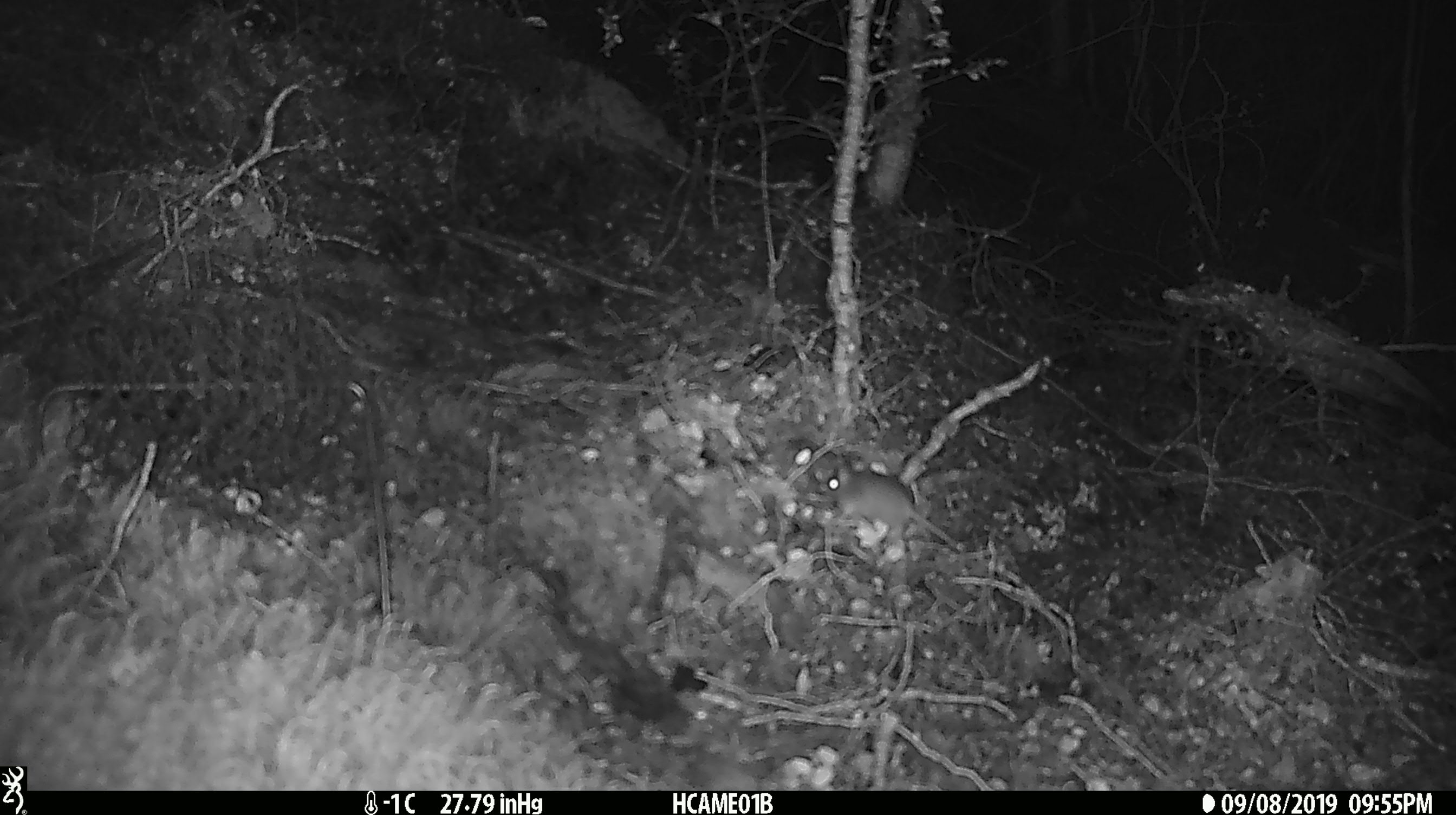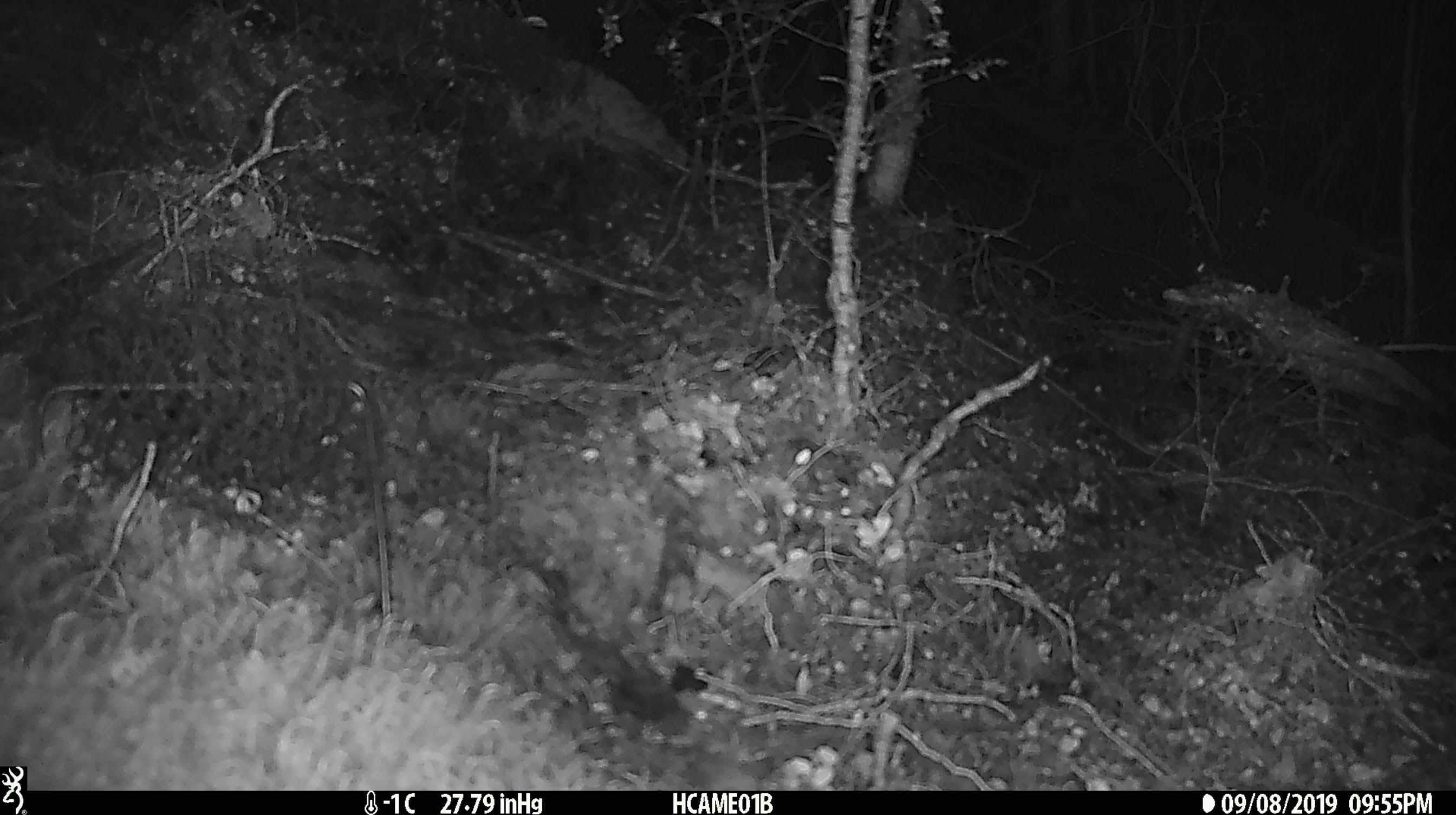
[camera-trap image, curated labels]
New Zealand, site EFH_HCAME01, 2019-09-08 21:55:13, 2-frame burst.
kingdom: Animalia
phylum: Chordata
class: Mammalia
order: Rodentia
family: Muridae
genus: Mus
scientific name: Mus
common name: mouse